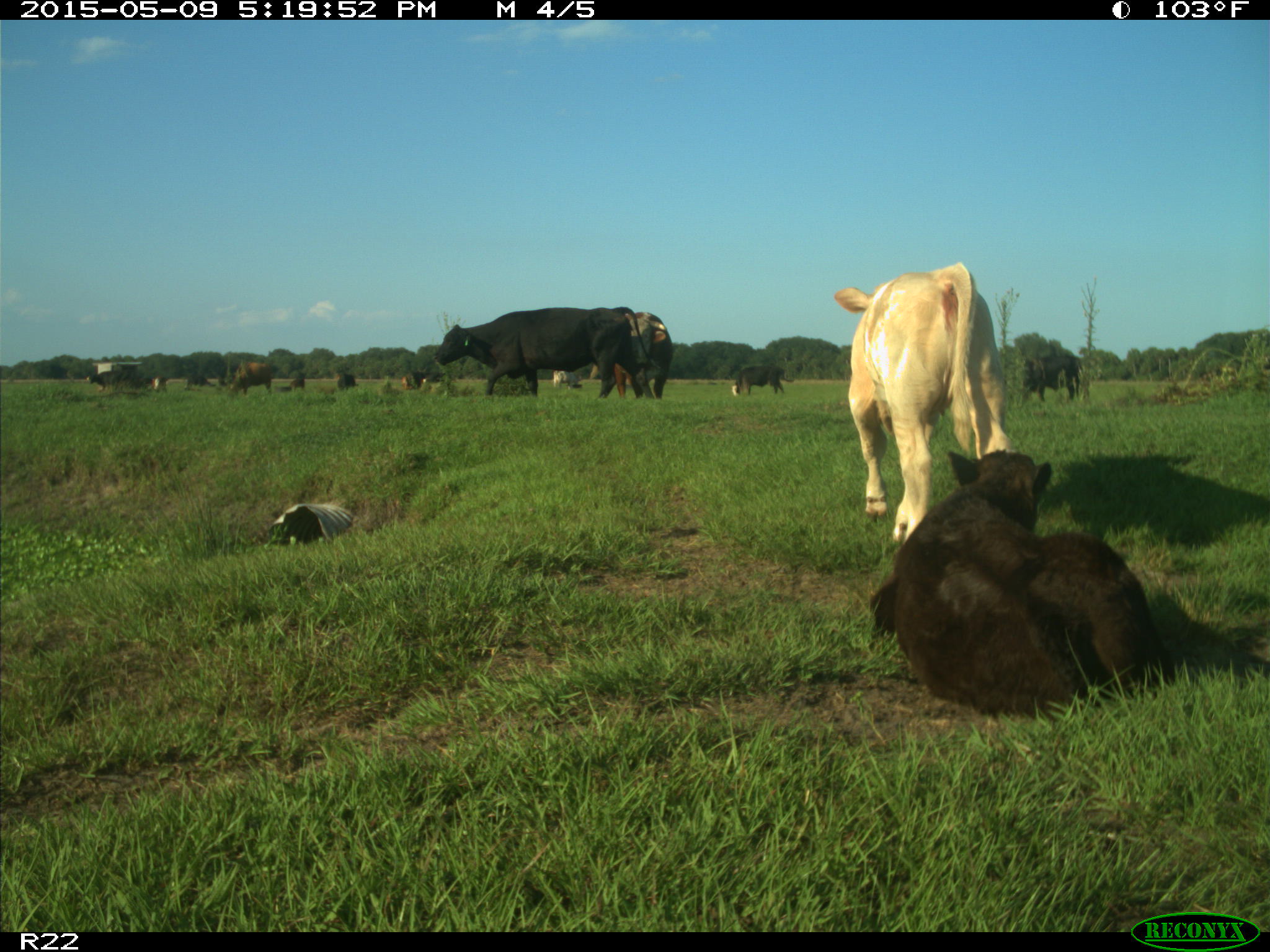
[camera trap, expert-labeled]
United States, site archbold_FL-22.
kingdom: Animalia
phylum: Chordata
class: Mammalia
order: Artiodactyla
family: Bovidae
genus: Bos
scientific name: Bos taurus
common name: domestic cow